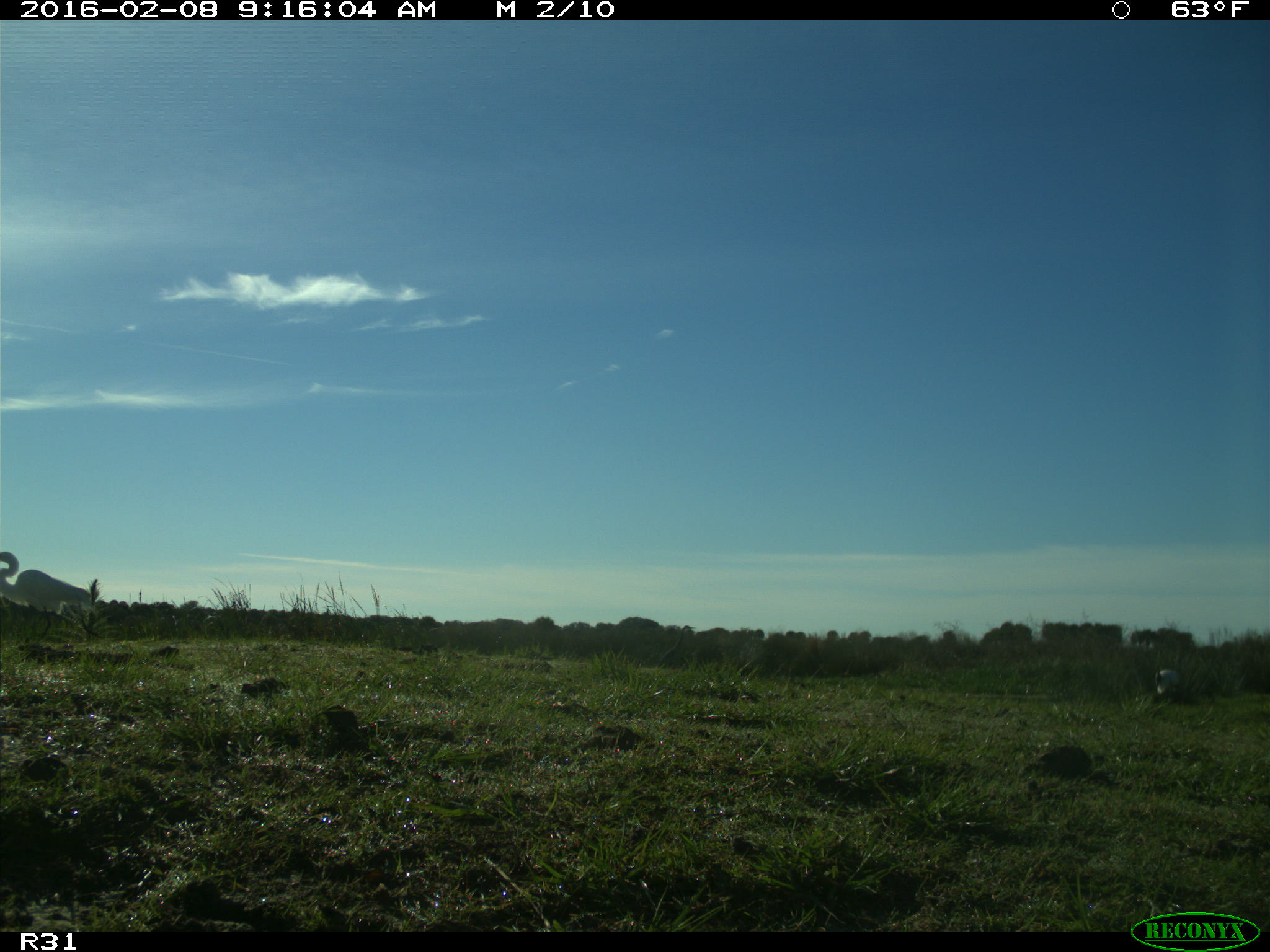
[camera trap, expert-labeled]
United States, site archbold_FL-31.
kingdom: Animalia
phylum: Chordata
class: Aves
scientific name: Aves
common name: birds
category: unidentified bird